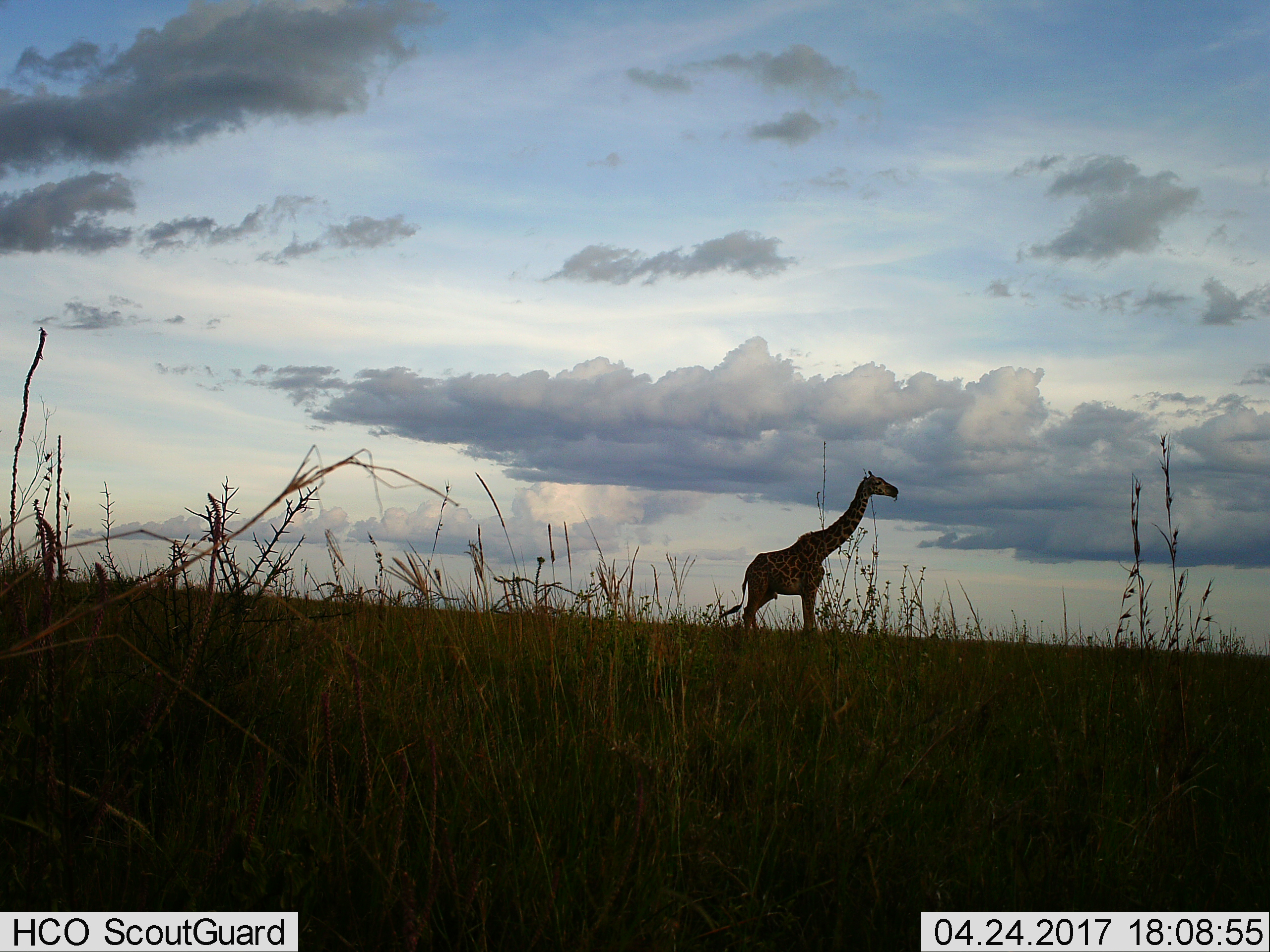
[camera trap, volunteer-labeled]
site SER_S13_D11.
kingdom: Animalia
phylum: Chordata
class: Mammalia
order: Artiodactyla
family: Giraffidae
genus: Giraffa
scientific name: Giraffa camelopardalis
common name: giraffe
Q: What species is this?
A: Giraffe (Giraffa camelopardalis).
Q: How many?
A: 1.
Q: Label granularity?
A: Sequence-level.